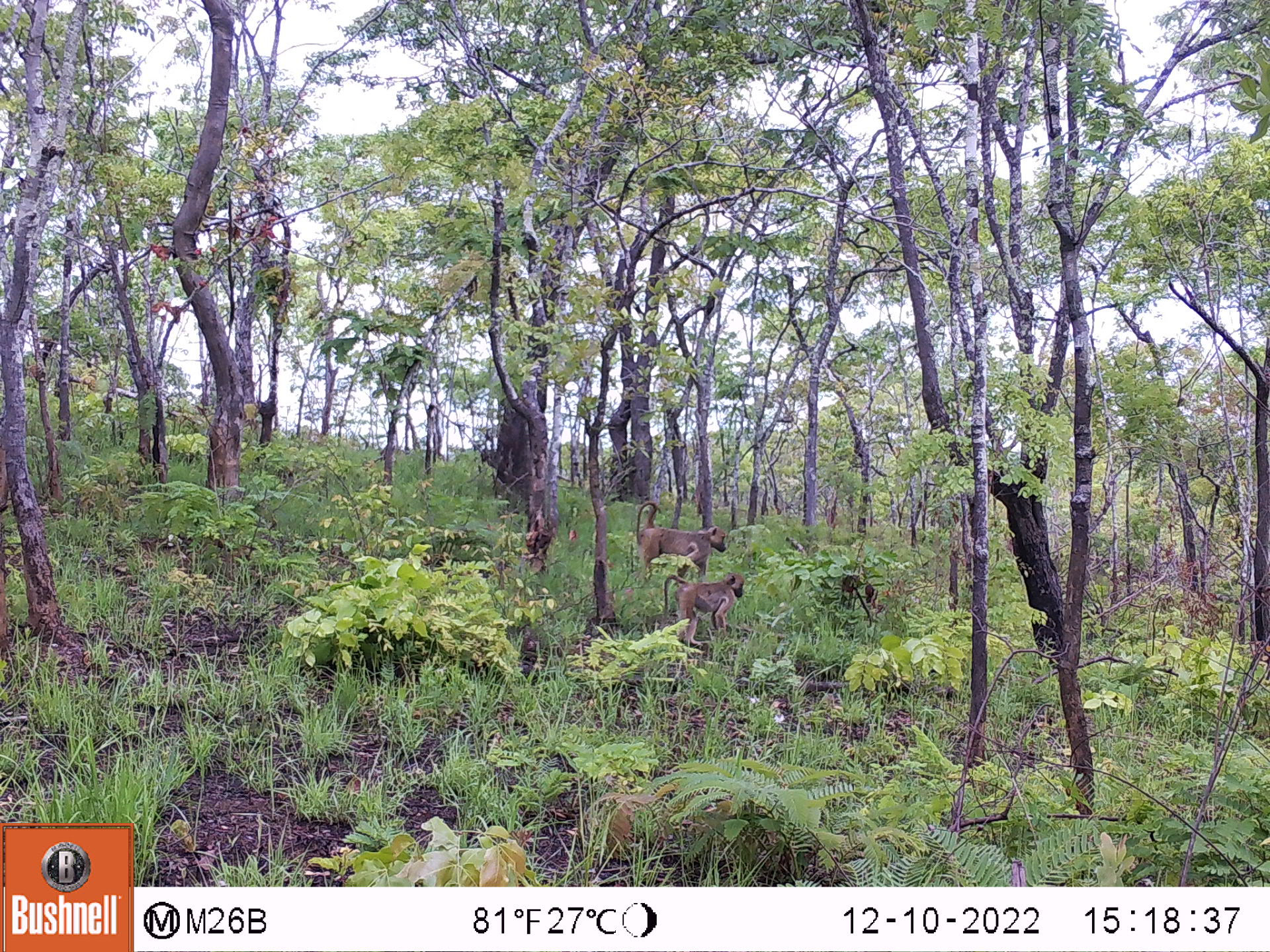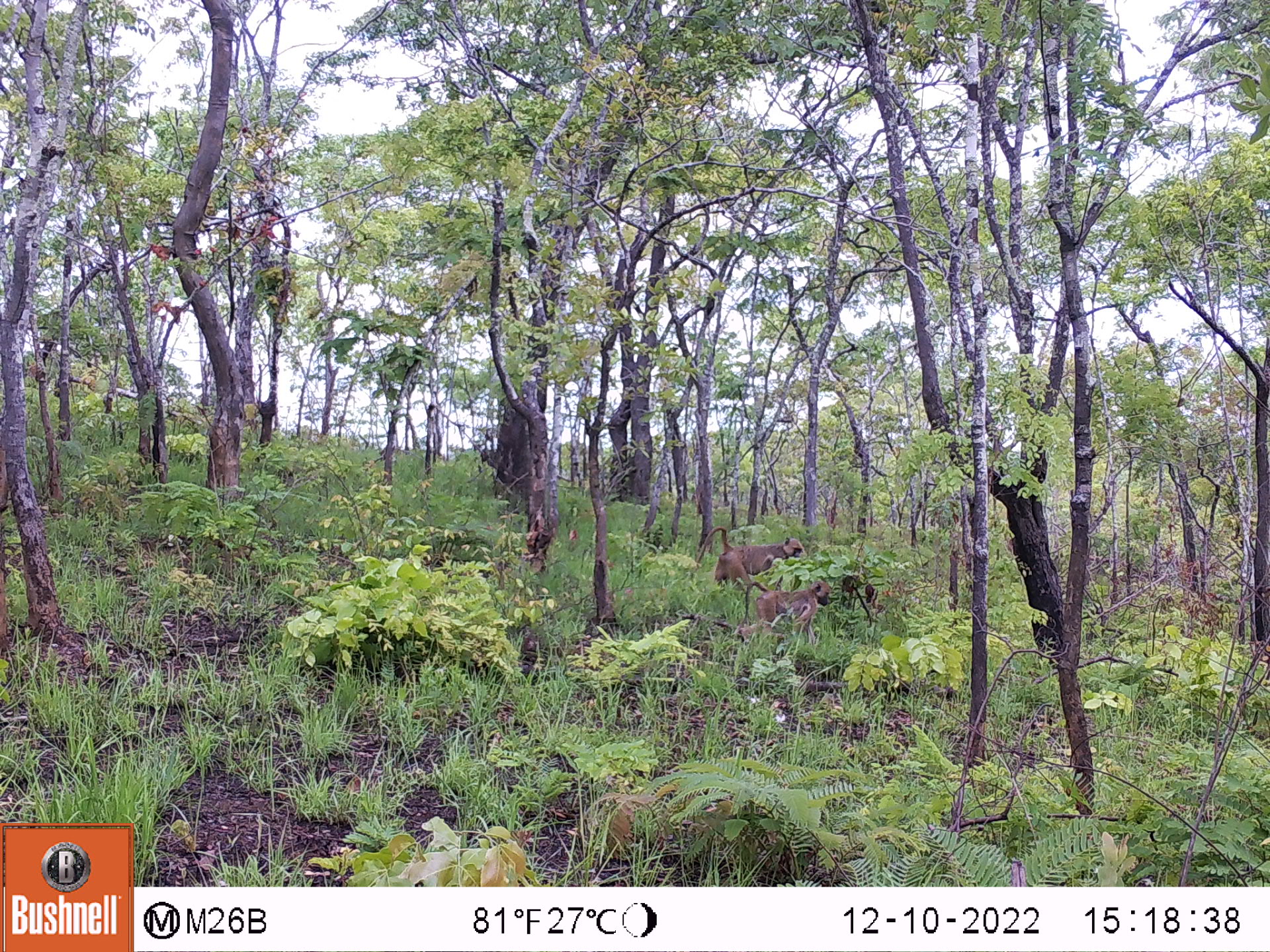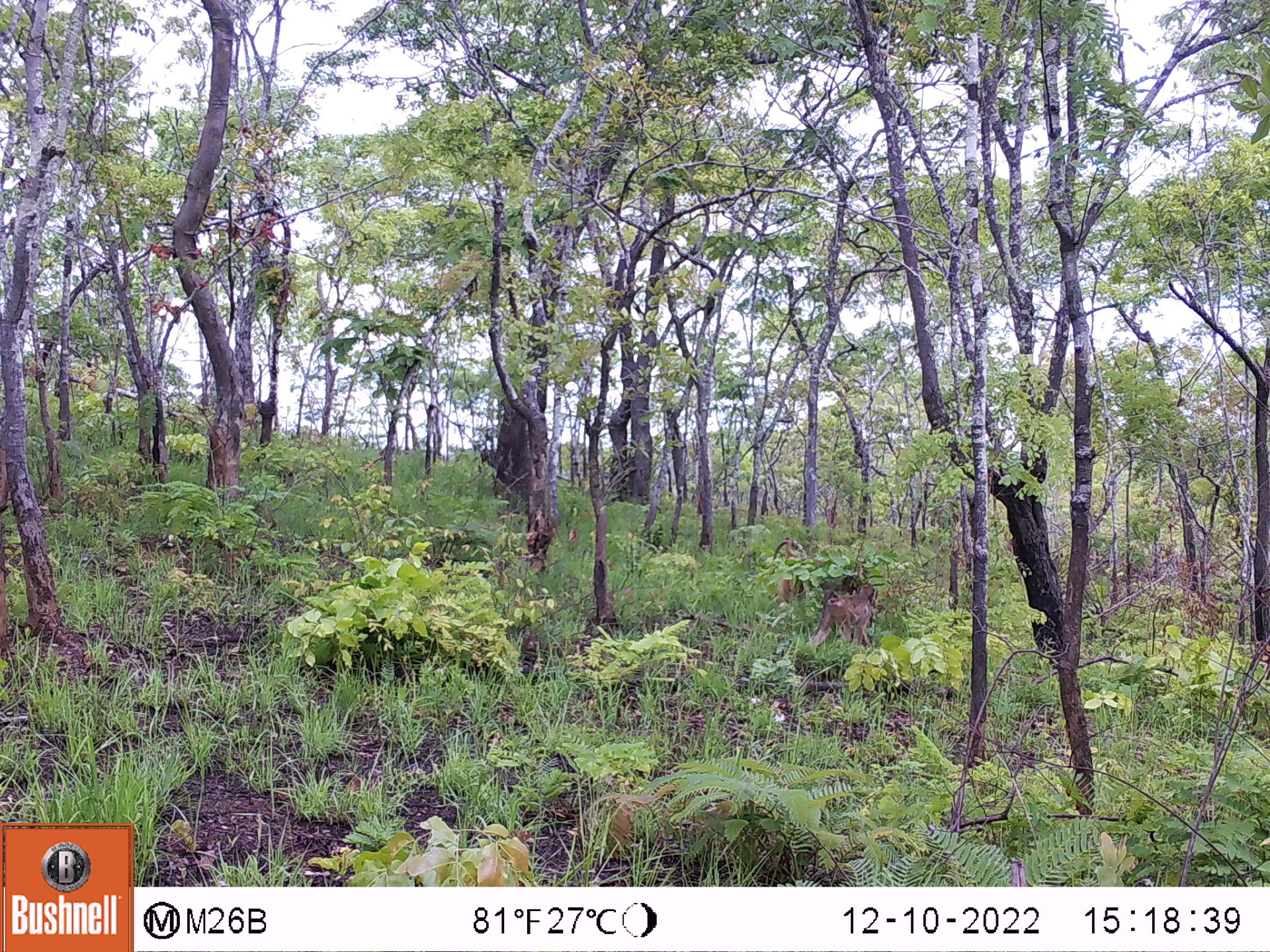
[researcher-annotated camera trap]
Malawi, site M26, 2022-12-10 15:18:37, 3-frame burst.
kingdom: Animalia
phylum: Chordata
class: Mammalia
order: Primates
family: Cercopithecidae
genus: Papio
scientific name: Papio cynocephalus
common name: yellow baboon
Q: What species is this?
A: Yellow baboon (Papio cynocephalus).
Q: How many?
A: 2.